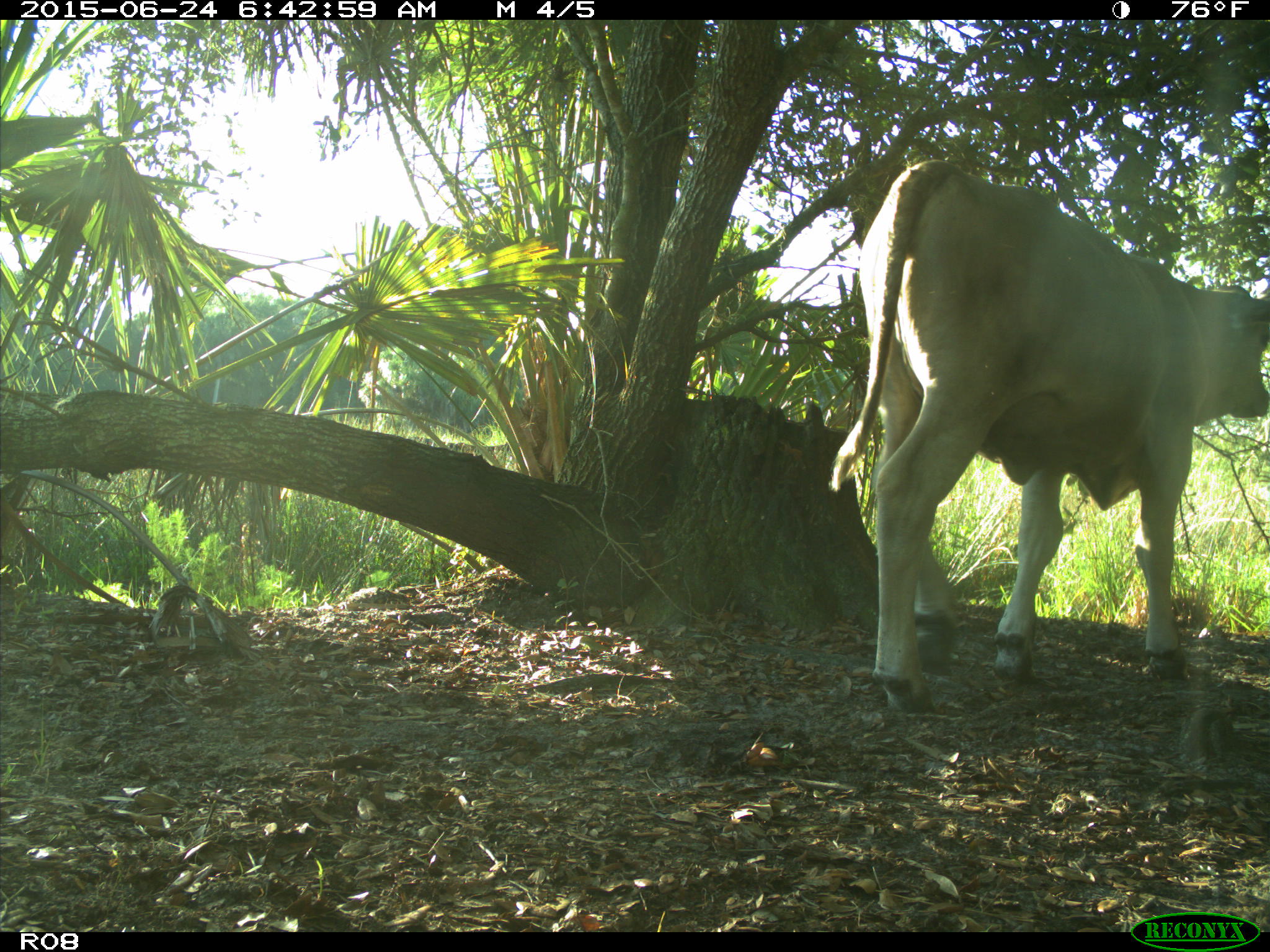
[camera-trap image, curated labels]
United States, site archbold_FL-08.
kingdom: Animalia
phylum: Chordata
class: Mammalia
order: Artiodactyla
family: Bovidae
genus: Bos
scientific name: Bos taurus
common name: domestic cow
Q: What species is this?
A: Bos taurus (domestic cow).